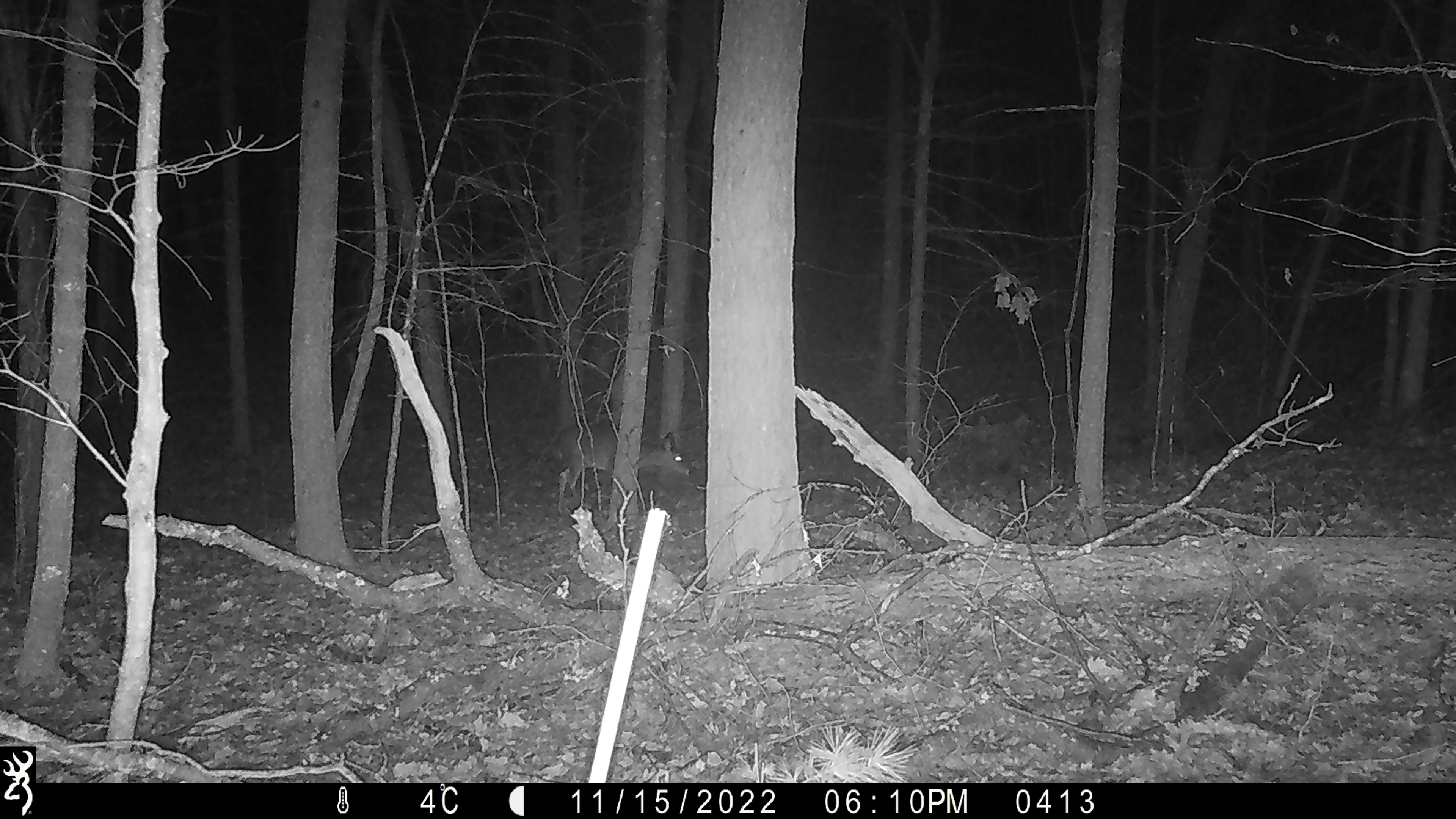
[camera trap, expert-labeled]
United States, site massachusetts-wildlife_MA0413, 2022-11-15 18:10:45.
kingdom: Animalia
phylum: Chordata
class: Mammalia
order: Artiodactyla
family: Cervidae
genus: Odocoileus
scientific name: Odocoileus virginianus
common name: white-tailed deer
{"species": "white-tailed deer (Odocoileus virginianus)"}